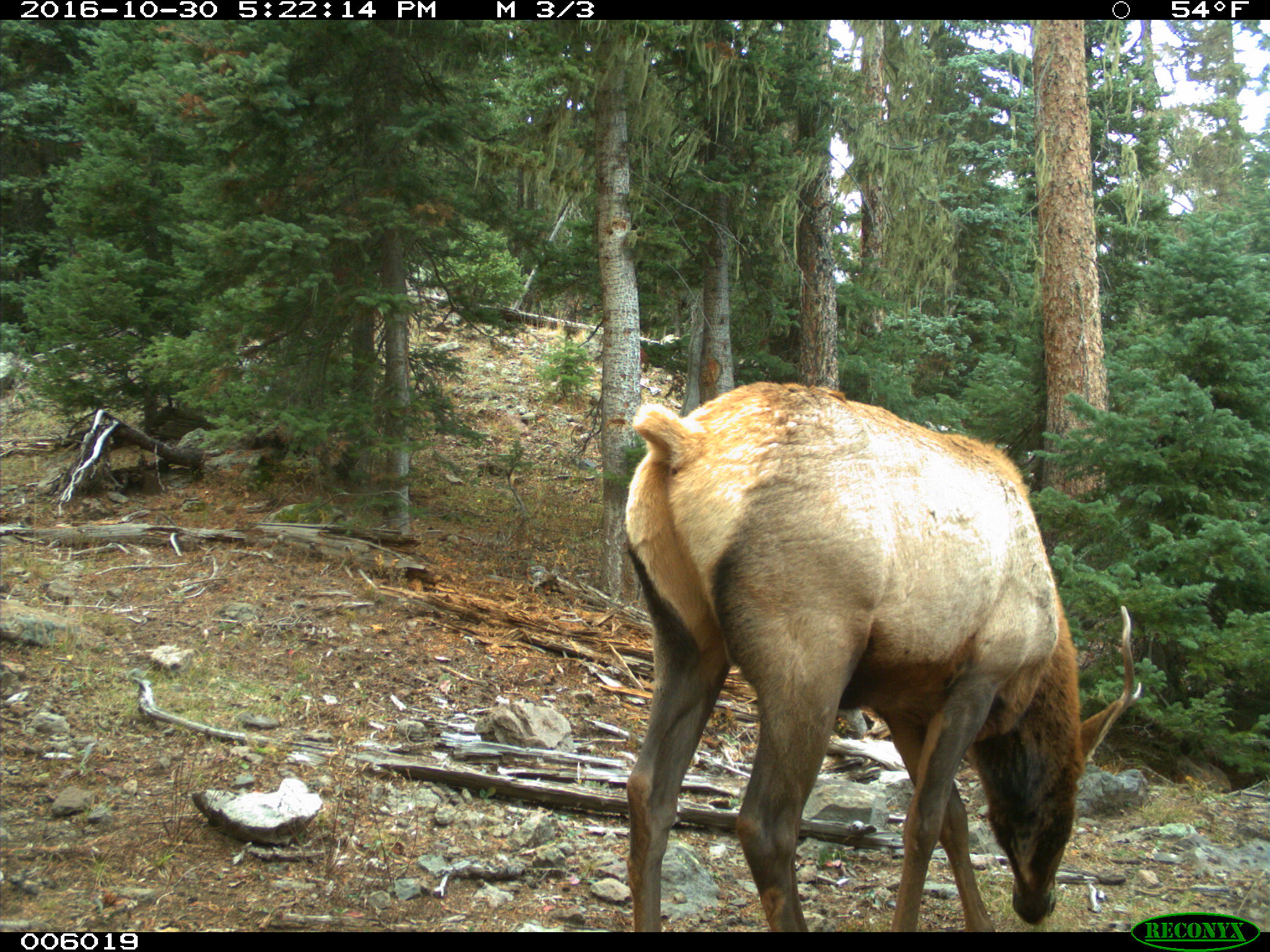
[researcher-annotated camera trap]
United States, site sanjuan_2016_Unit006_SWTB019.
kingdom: Animalia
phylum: Chordata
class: Mammalia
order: Artiodactyla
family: Cervidae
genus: Cervus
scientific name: Cervus elaphus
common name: red deer